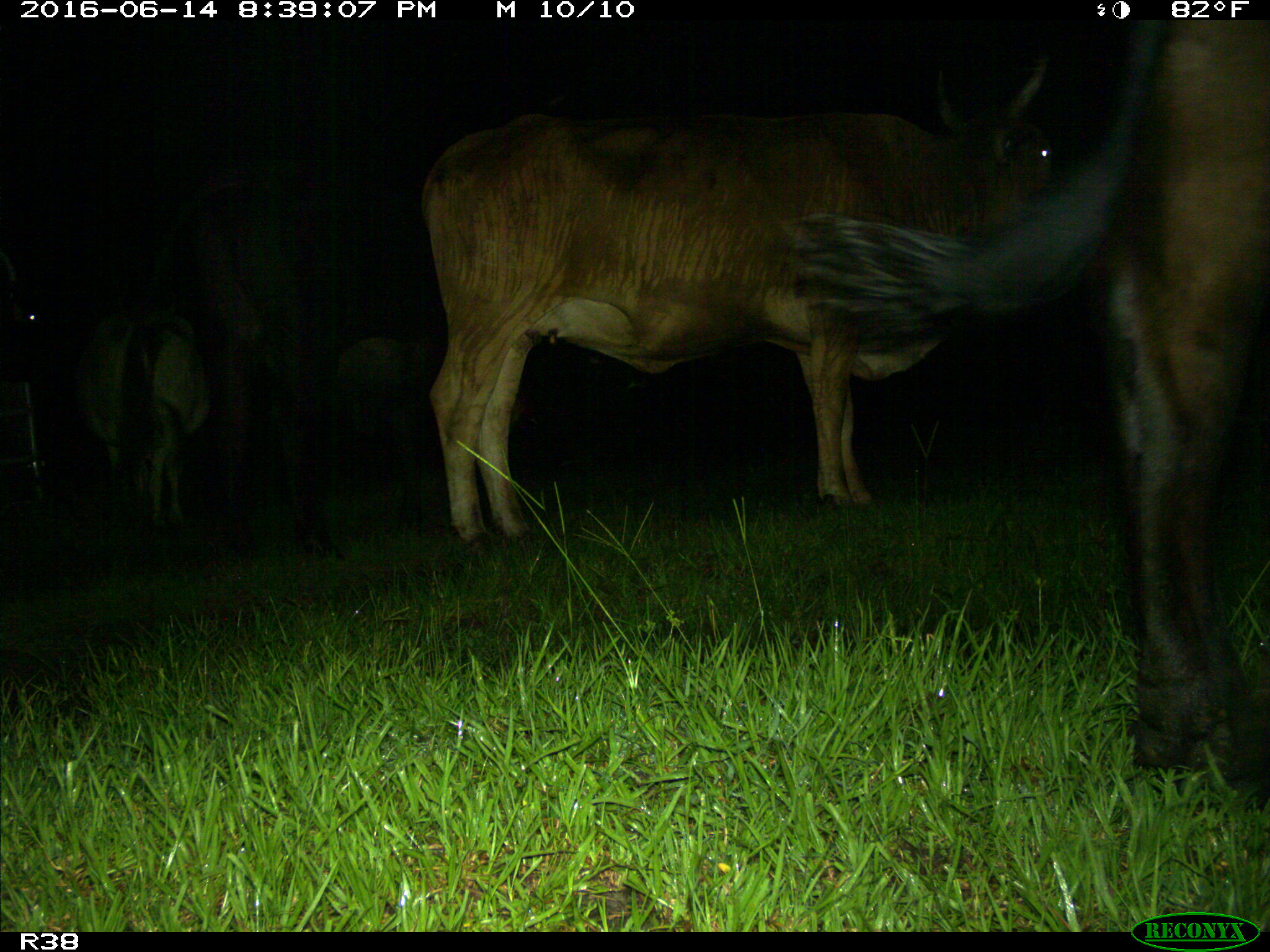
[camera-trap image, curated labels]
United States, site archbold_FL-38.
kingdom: Animalia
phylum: Chordata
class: Mammalia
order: Artiodactyla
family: Bovidae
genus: Bos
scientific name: Bos taurus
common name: domestic cow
Bos taurus (domestic cow).